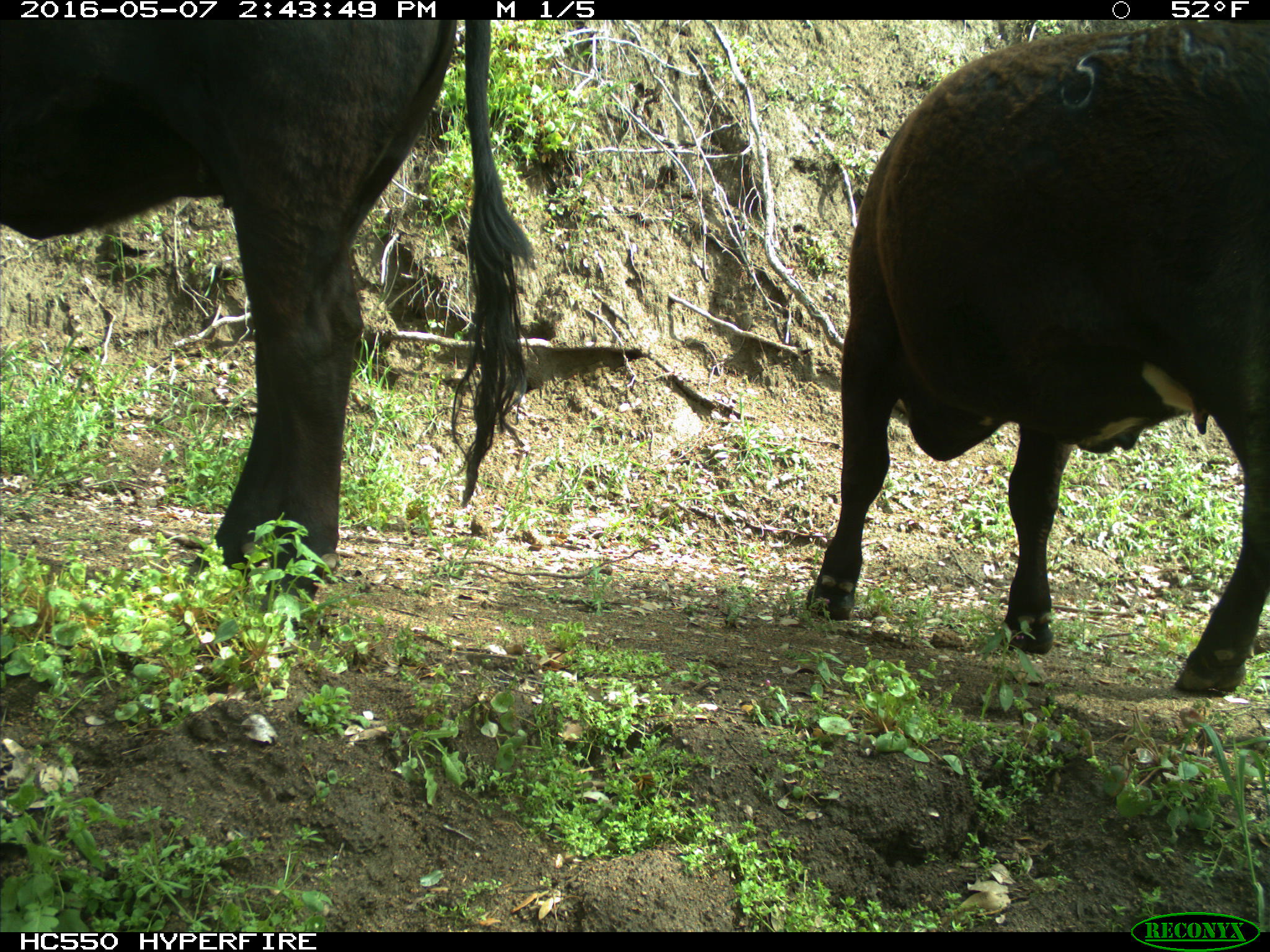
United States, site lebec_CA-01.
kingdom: Animalia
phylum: Chordata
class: Mammalia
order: Artiodactyla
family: Bovidae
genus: Bos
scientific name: Bos taurus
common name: domestic cow